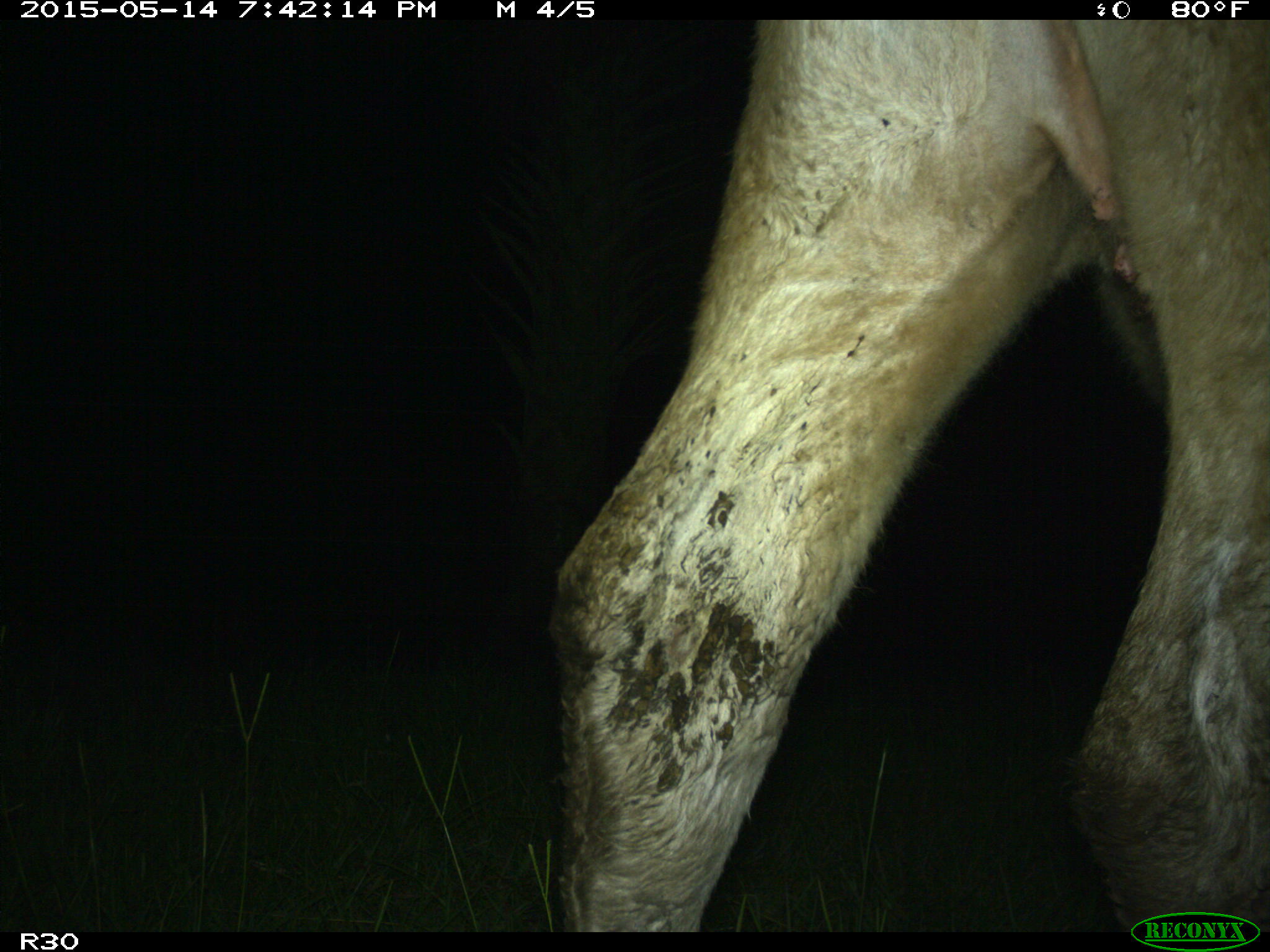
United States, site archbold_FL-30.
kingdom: Animalia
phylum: Chordata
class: Mammalia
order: Artiodactyla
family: Bovidae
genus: Bos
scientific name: Bos taurus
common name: domestic cow